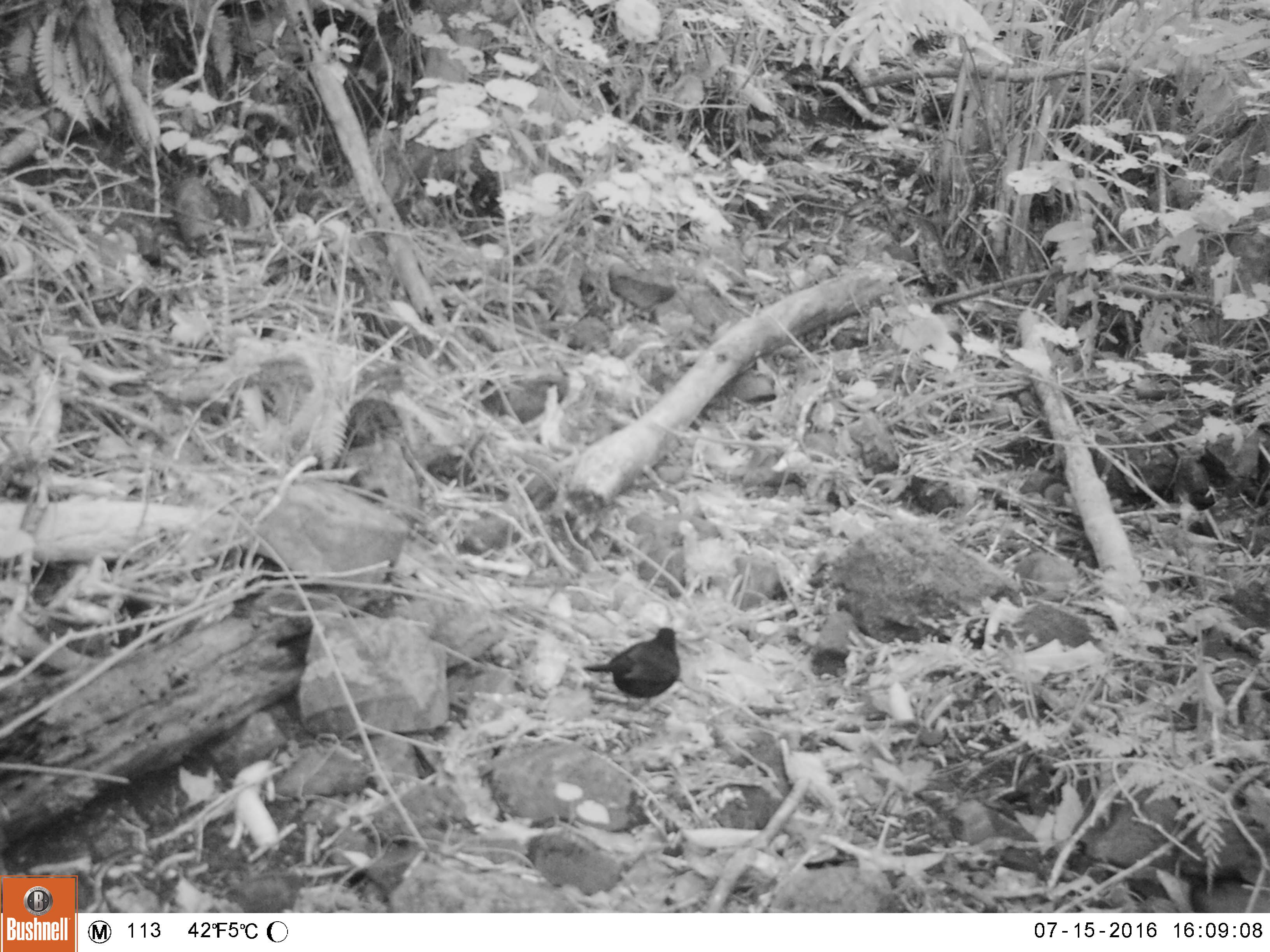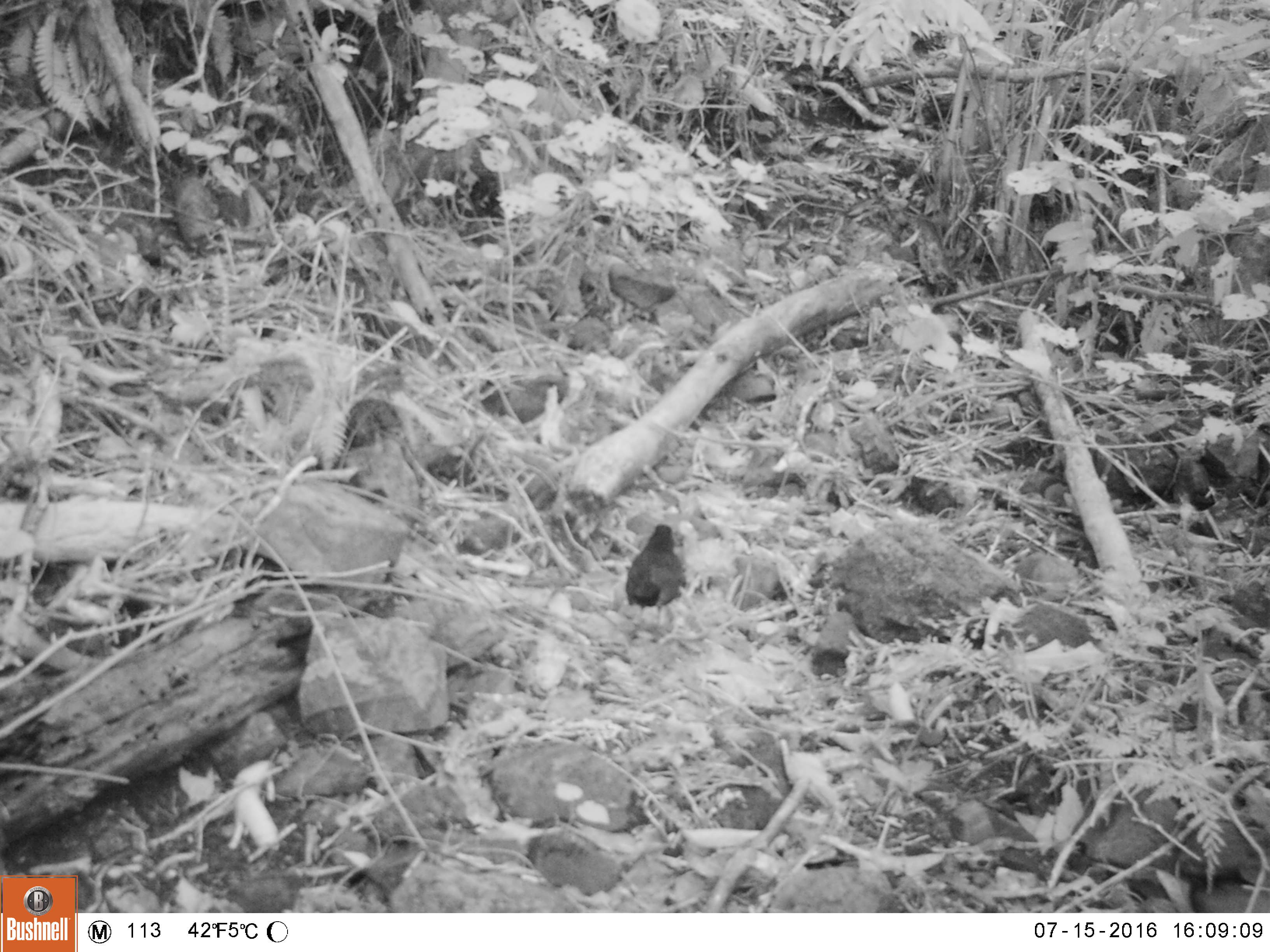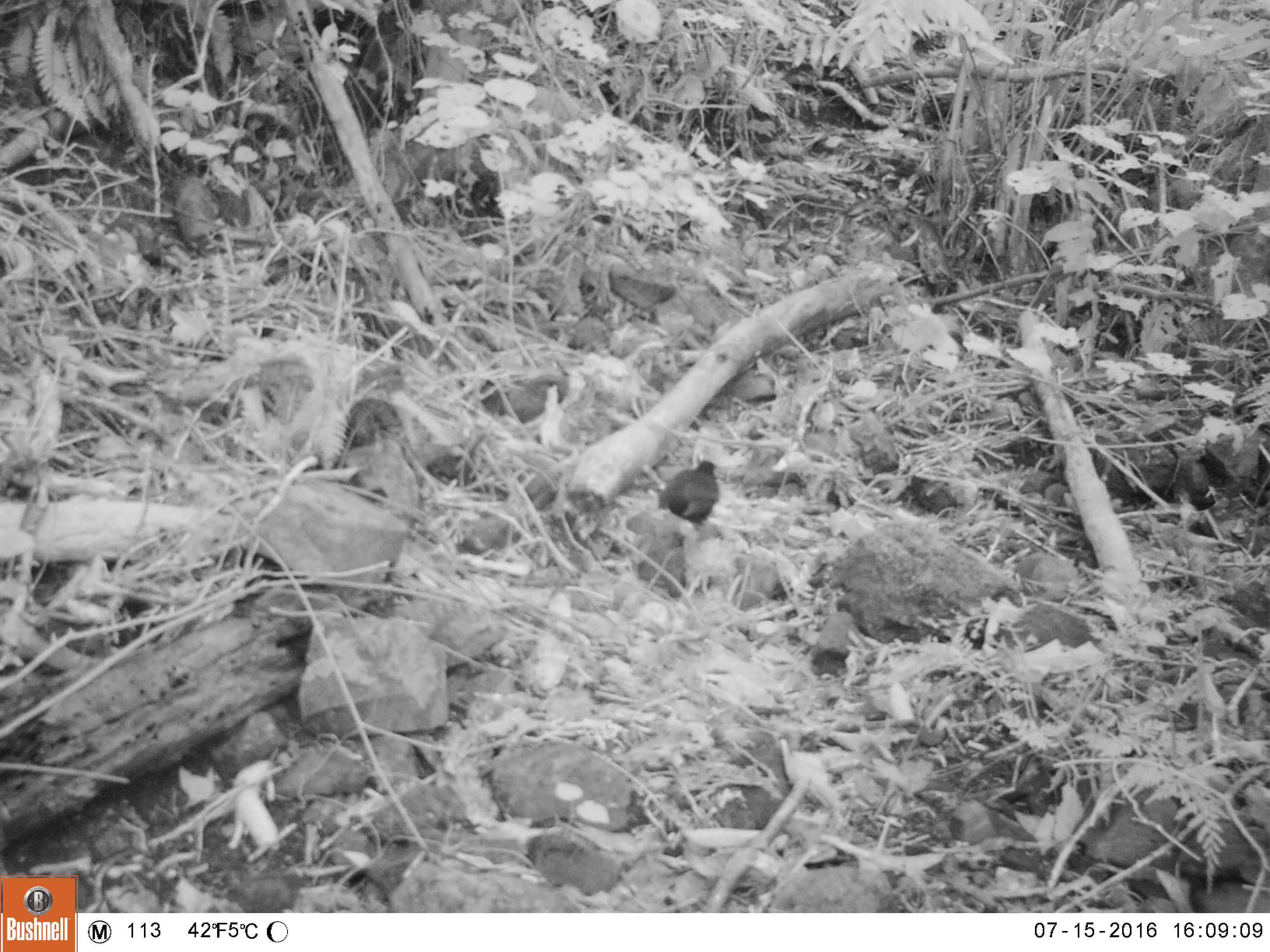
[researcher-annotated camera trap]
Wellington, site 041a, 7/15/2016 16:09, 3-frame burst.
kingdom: Animalia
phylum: Chordata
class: Aves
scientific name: Aves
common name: bird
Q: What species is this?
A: Bird (Aves).